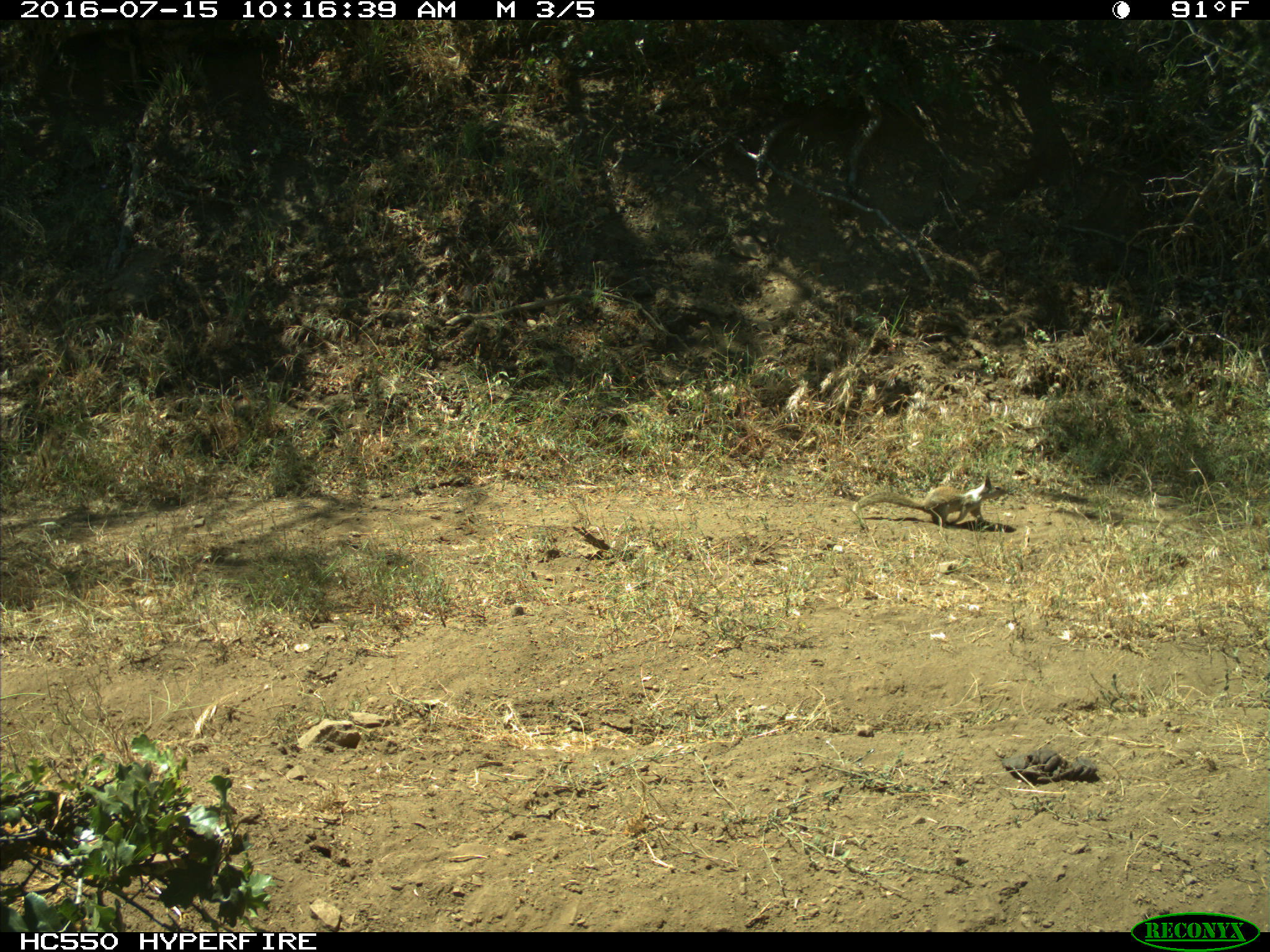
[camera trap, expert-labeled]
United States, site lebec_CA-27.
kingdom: Animalia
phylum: Chordata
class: Mammalia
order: Rodentia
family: Sciuridae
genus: Otospermophilus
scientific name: Otospermophilus beecheyi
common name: california ground squirrel